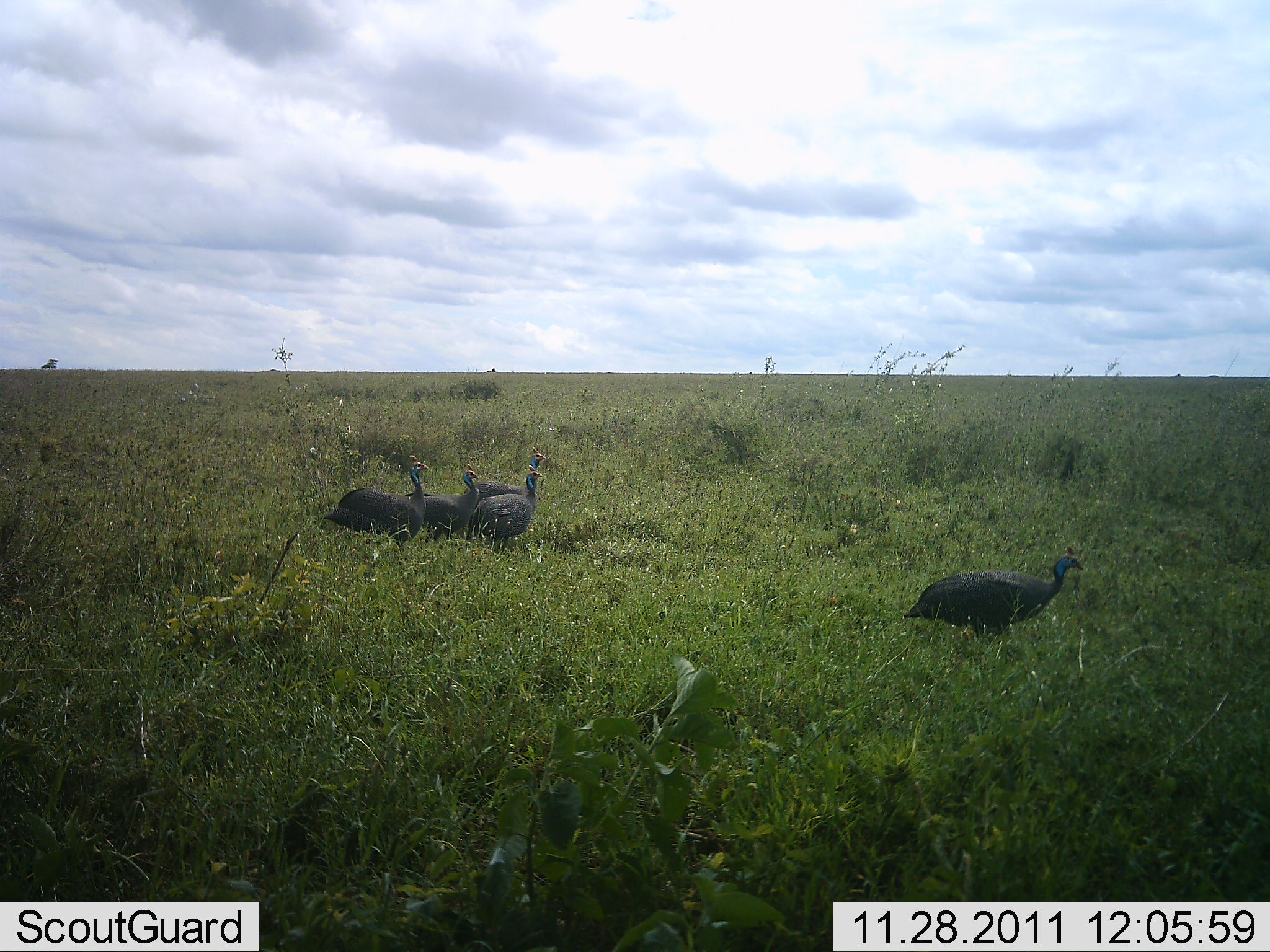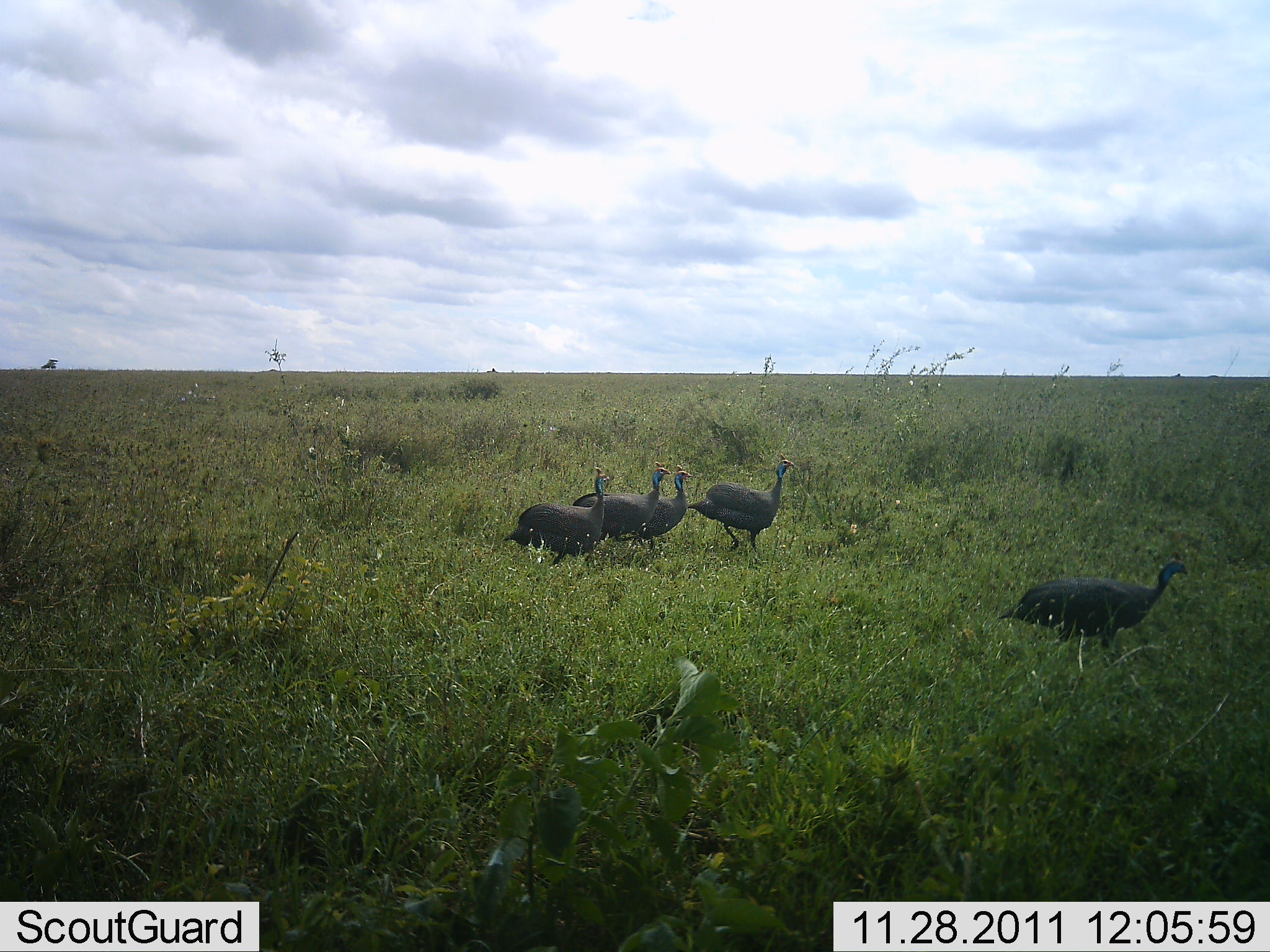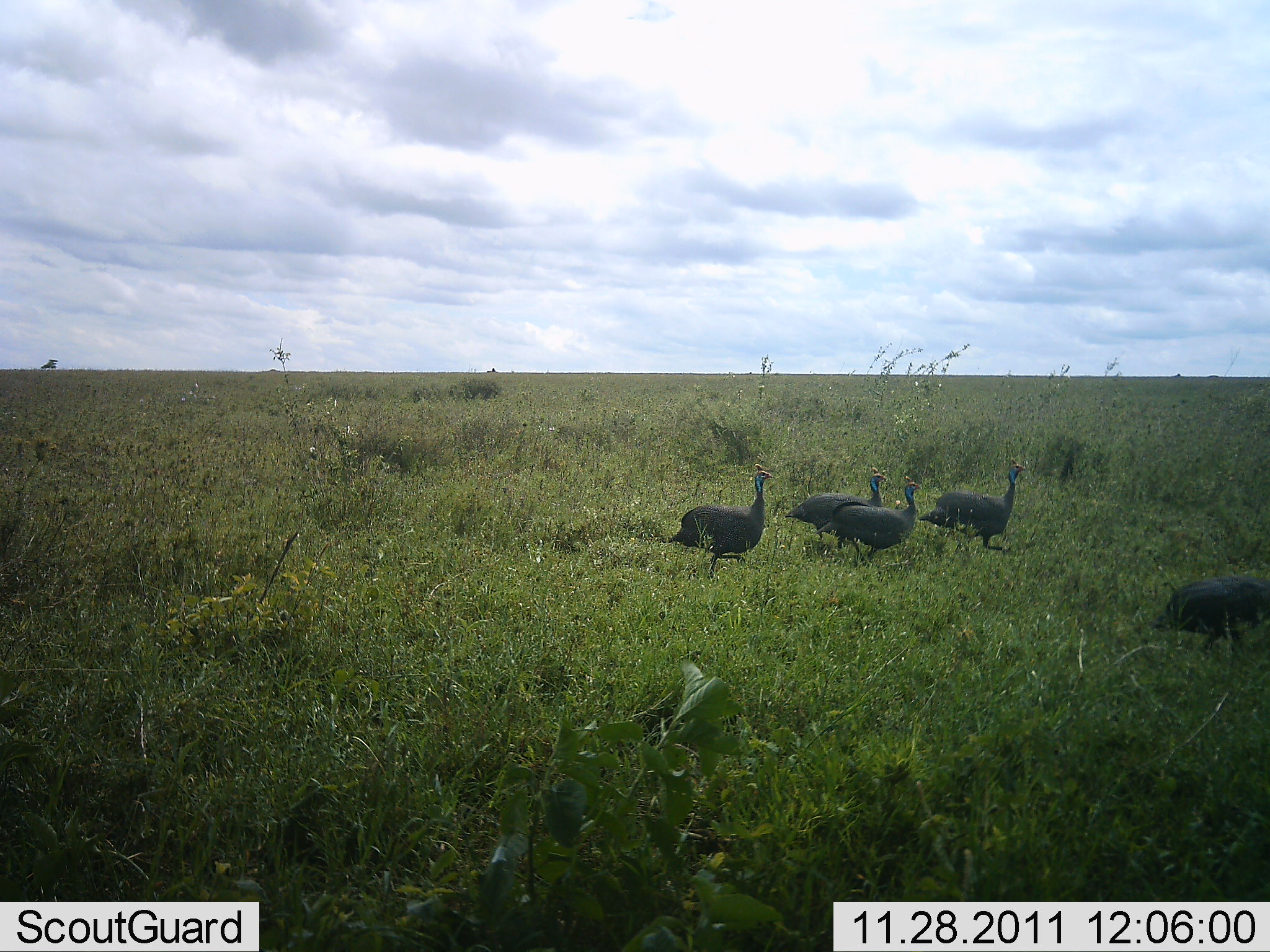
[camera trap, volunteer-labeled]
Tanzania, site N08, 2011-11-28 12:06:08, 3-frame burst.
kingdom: Animalia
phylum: Chordata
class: Aves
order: Galliformes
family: Numididae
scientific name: Numididae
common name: guinea fowl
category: guineafowl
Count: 5.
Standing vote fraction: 17%.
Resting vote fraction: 0%.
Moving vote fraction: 83%.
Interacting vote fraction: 8%.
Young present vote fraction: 0%.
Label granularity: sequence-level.